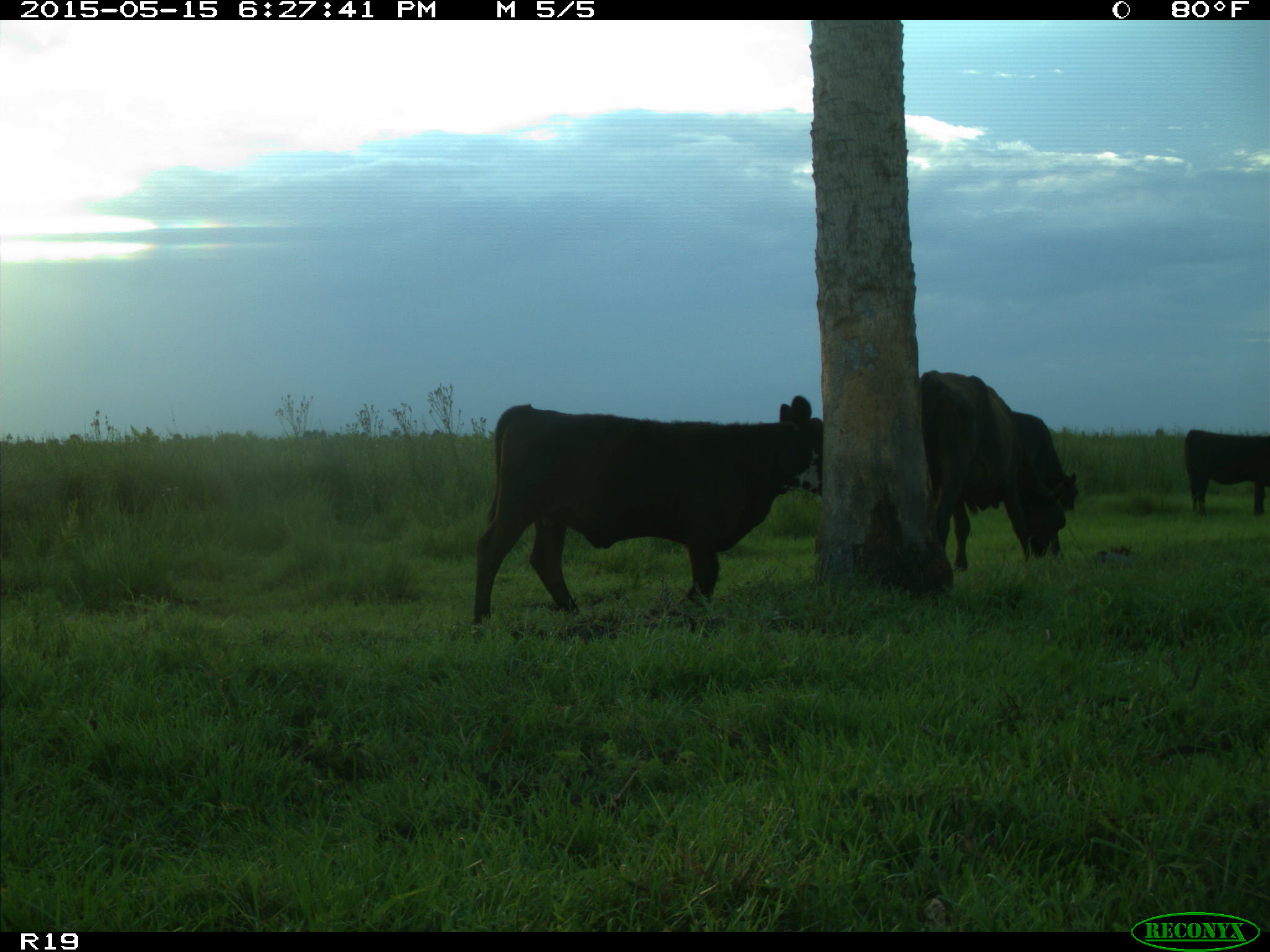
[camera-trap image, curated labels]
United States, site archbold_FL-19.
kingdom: Animalia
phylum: Chordata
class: Mammalia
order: Artiodactyla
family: Bovidae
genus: Bos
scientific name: Bos taurus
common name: domestic cow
Bos taurus (domestic cow).